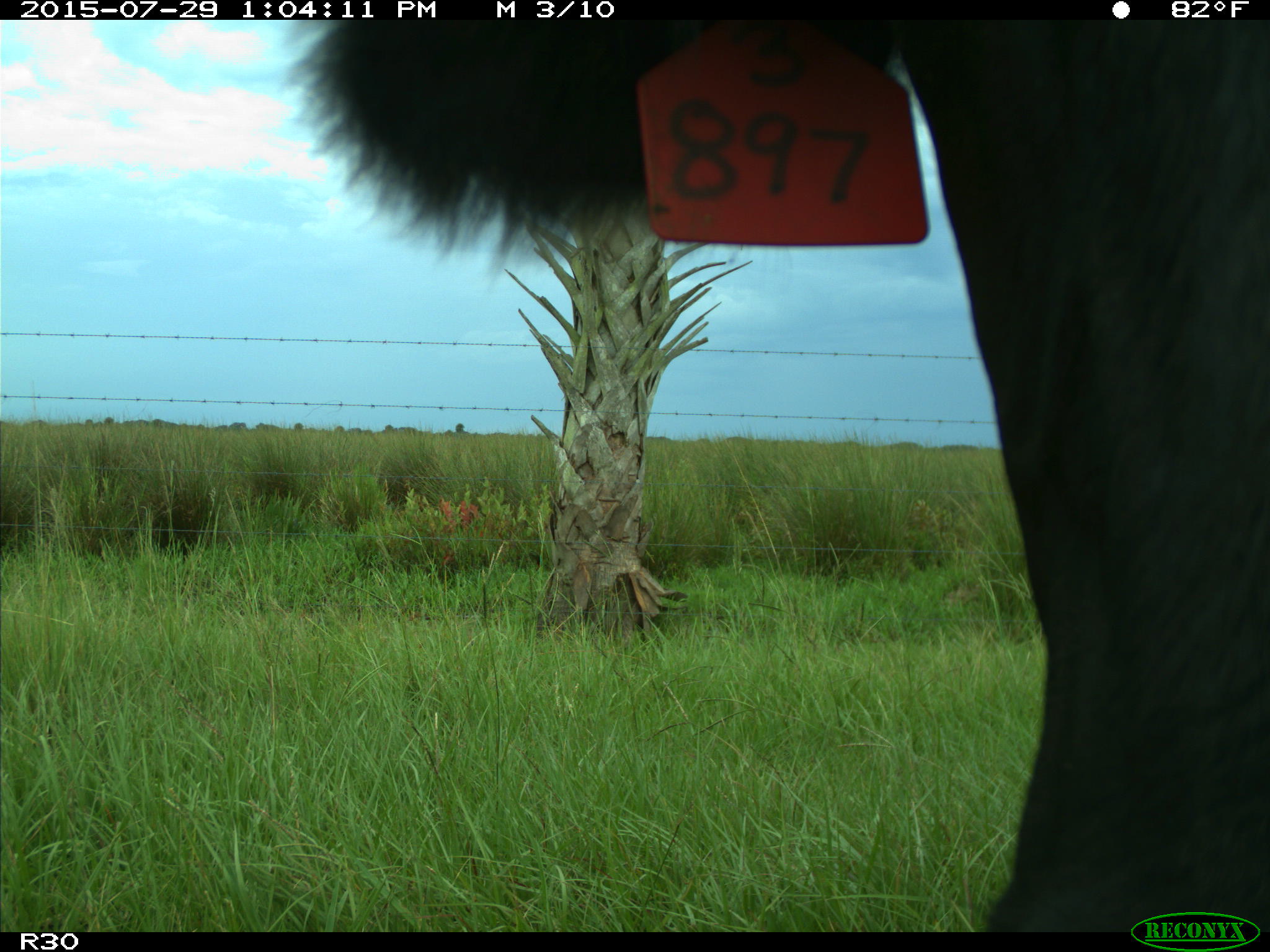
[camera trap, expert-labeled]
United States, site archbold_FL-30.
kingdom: Animalia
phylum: Chordata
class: Mammalia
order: Artiodactyla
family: Bovidae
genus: Bos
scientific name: Bos taurus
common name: domestic cow